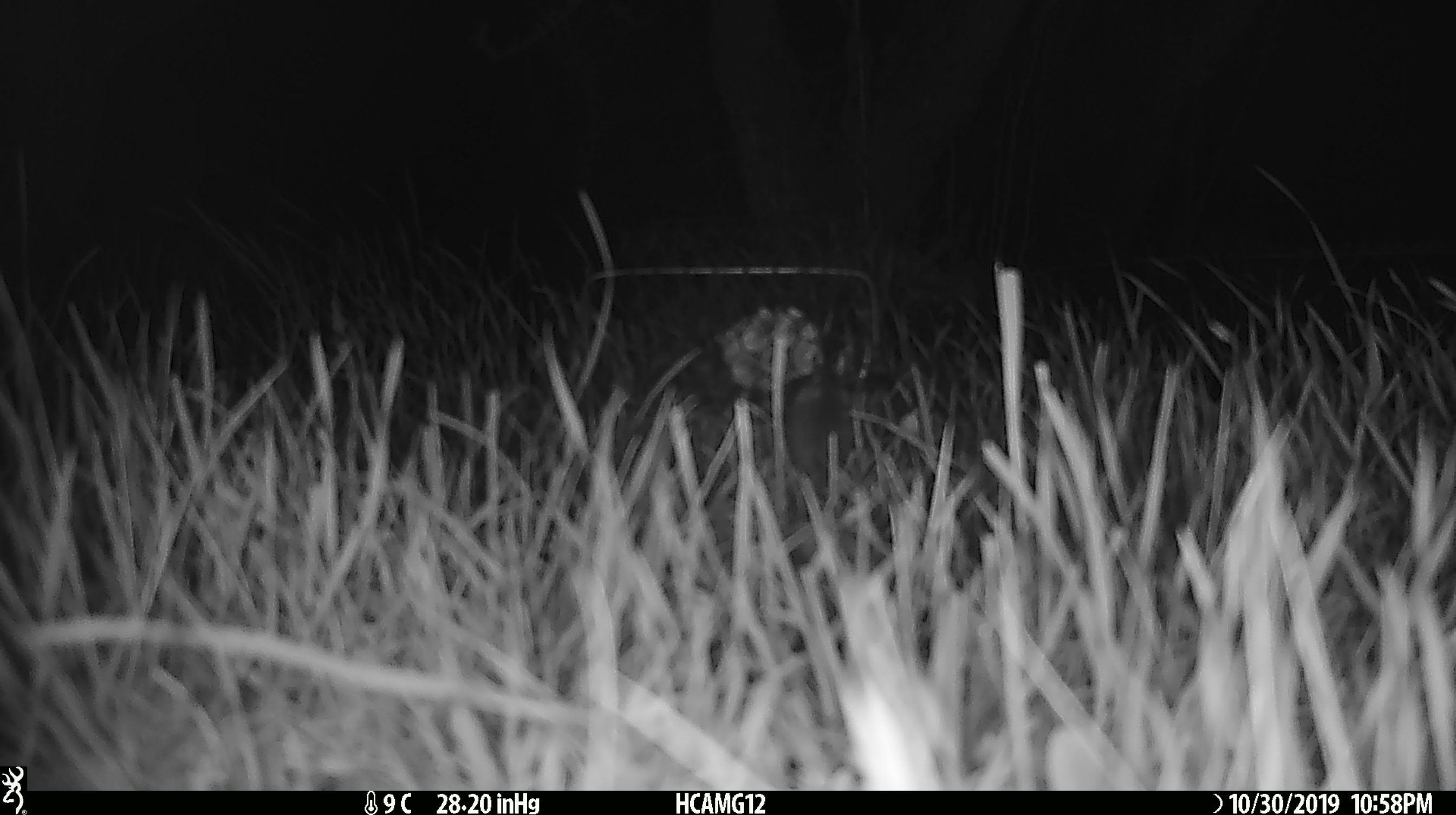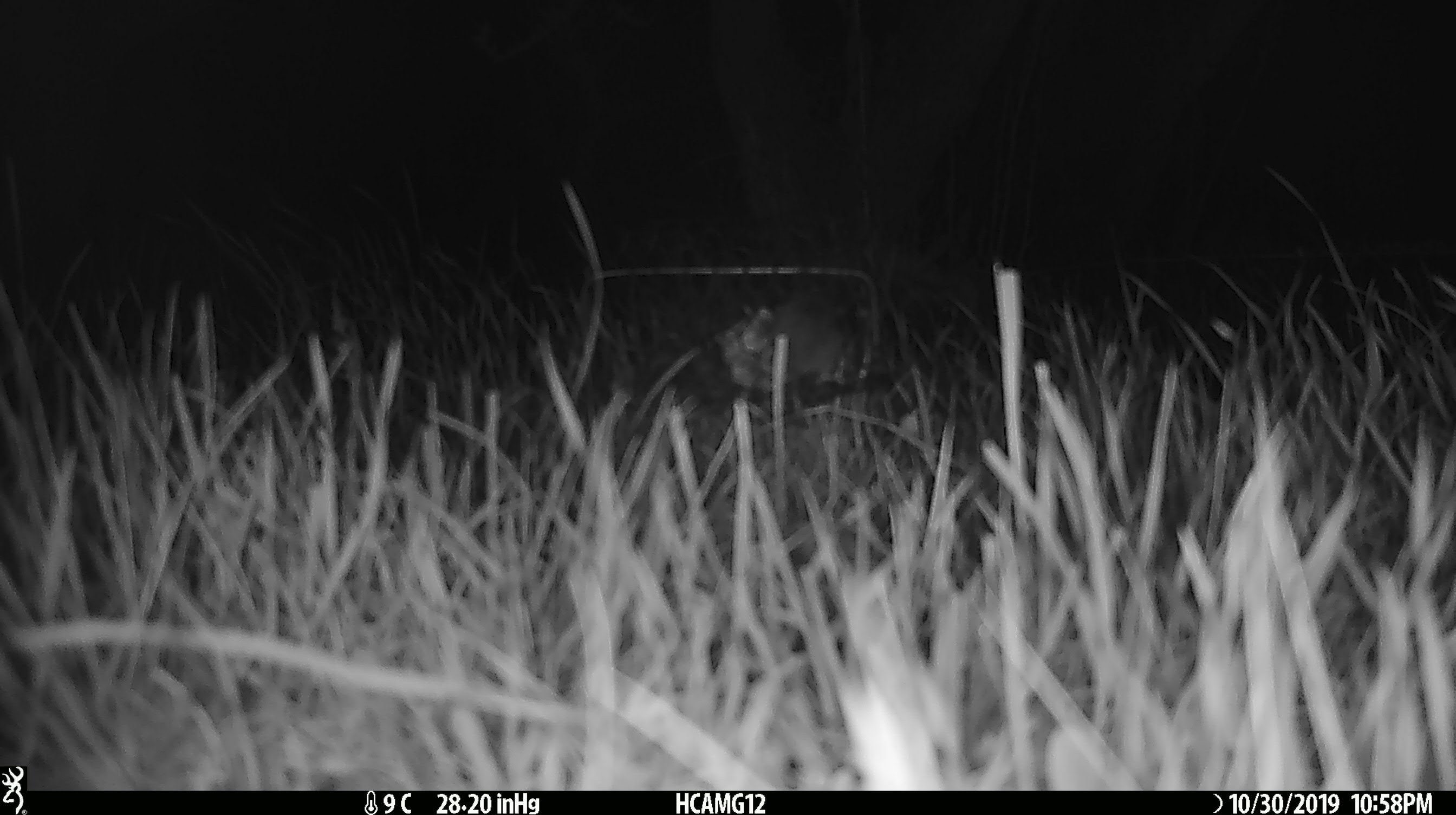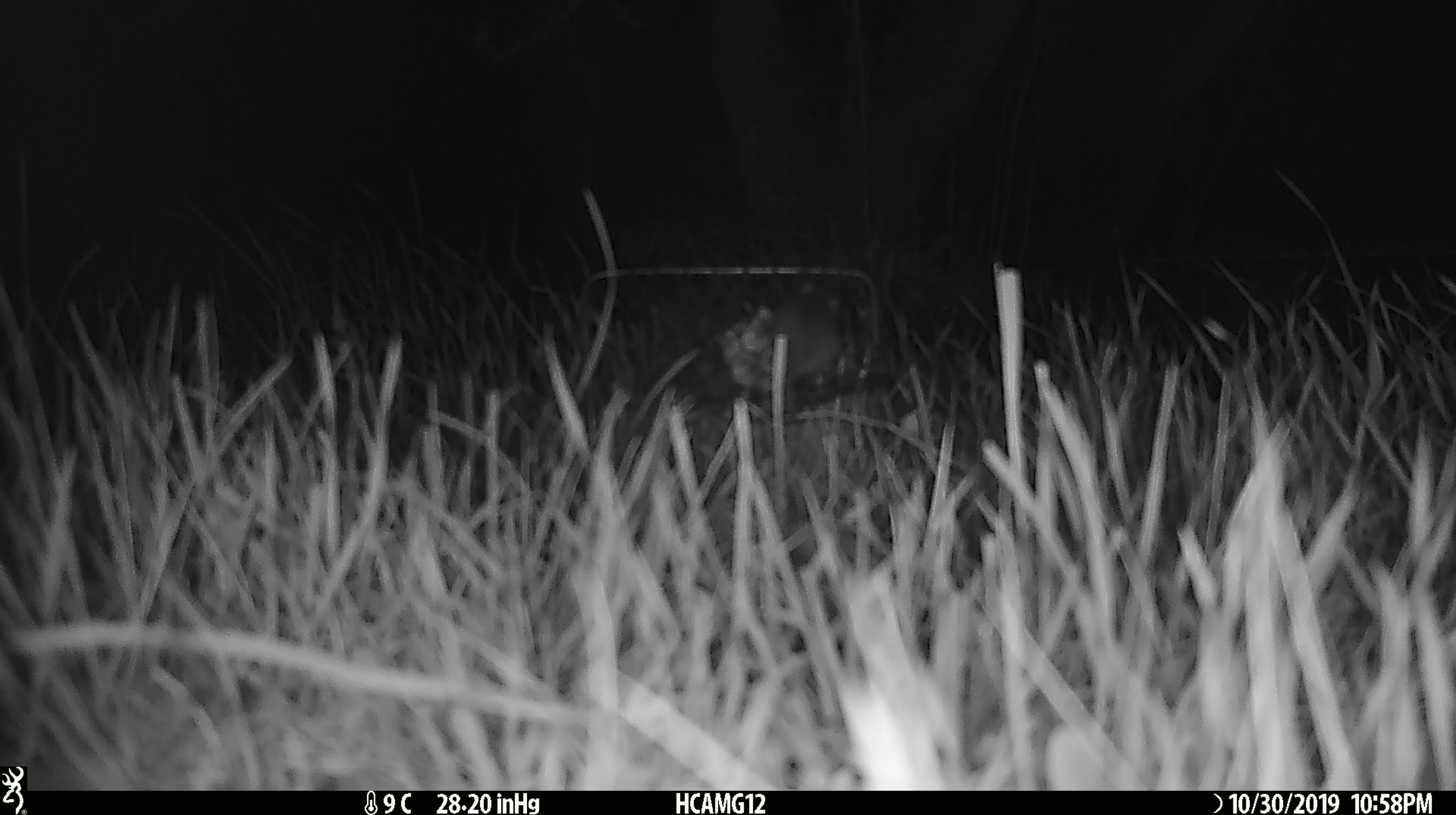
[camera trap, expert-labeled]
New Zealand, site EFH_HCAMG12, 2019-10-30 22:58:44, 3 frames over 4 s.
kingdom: Animalia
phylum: Chordata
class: Mammalia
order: Rodentia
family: Muridae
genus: Mus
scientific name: Mus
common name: mouse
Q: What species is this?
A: Mouse (Mus).